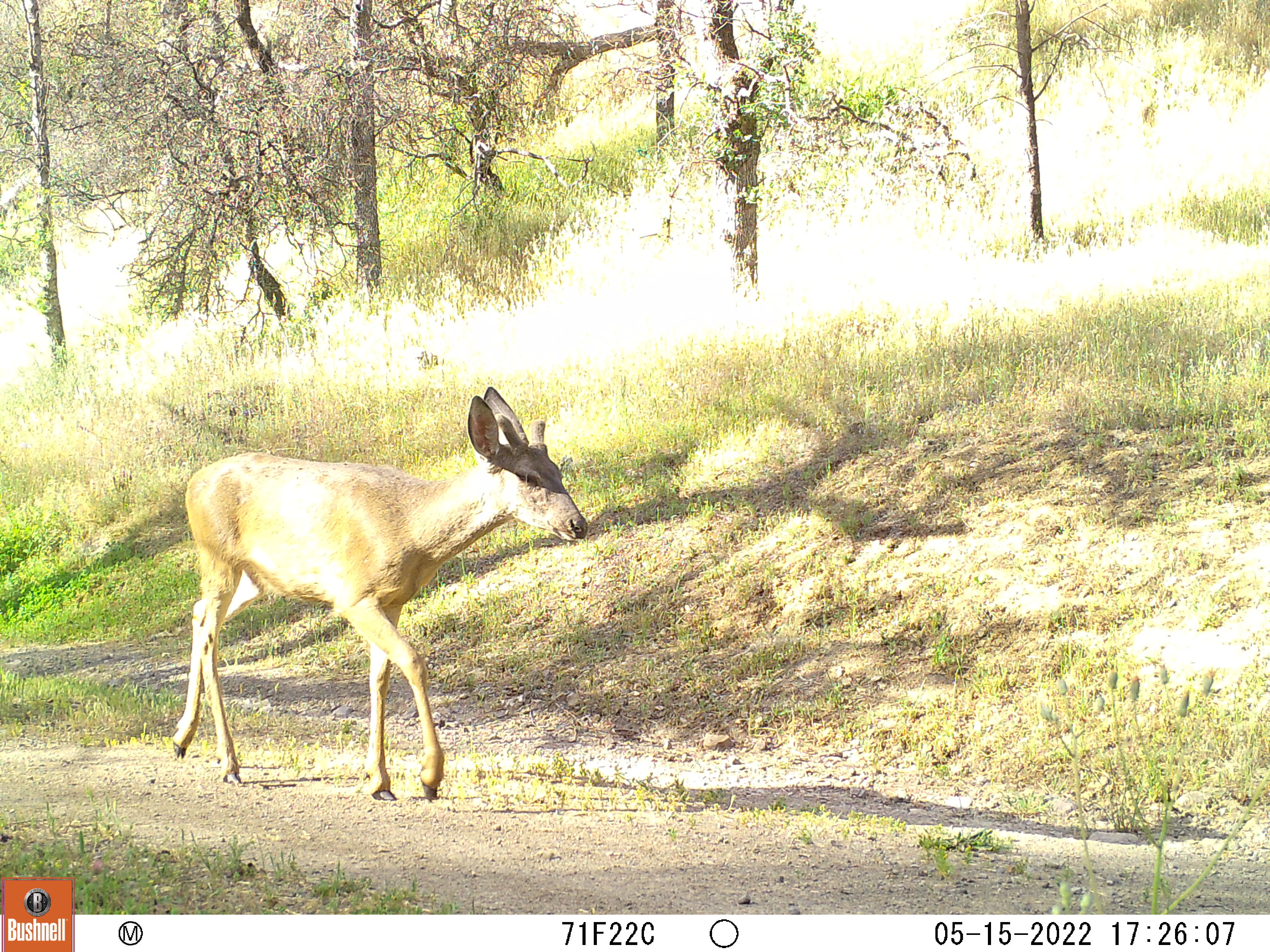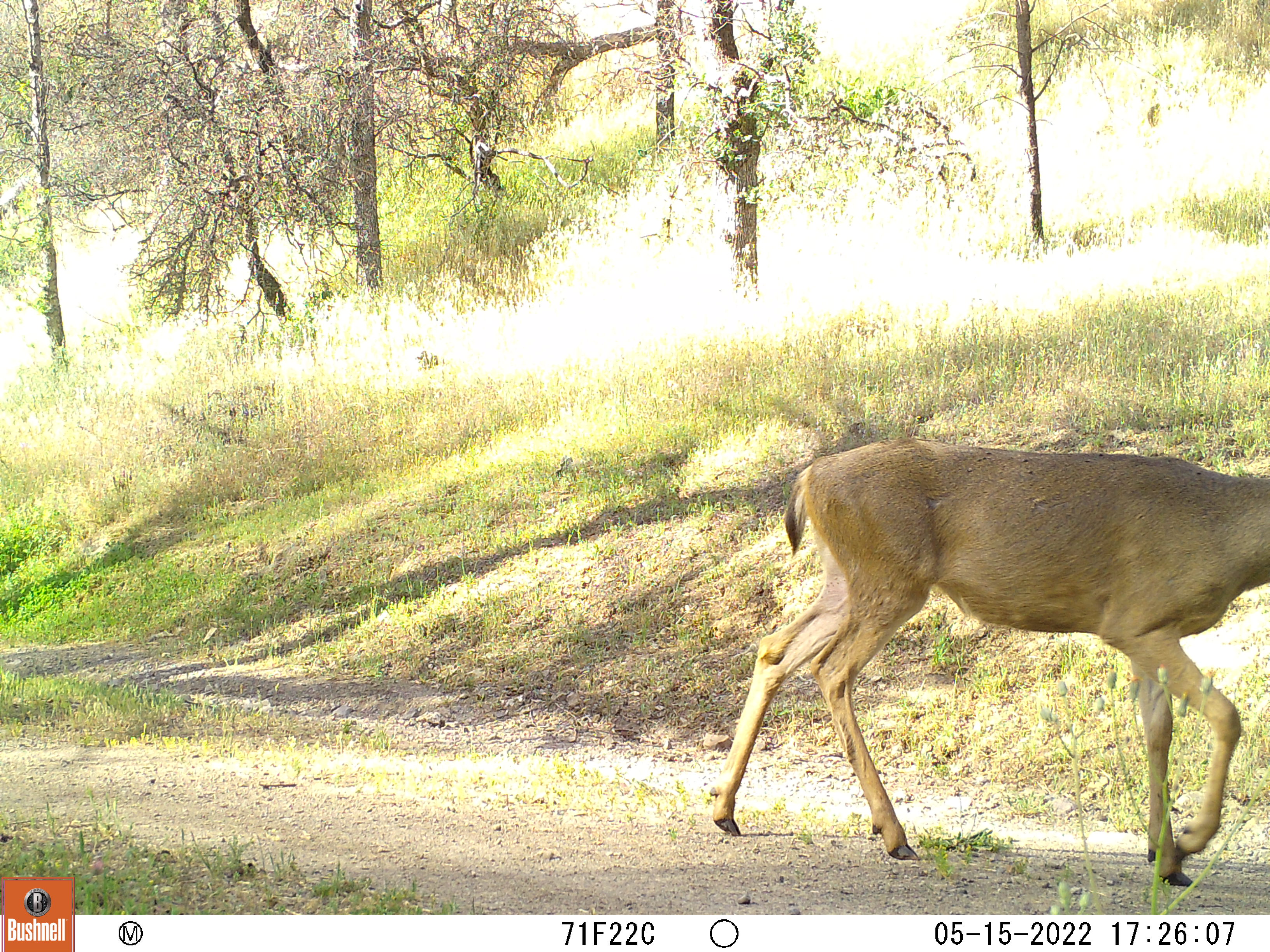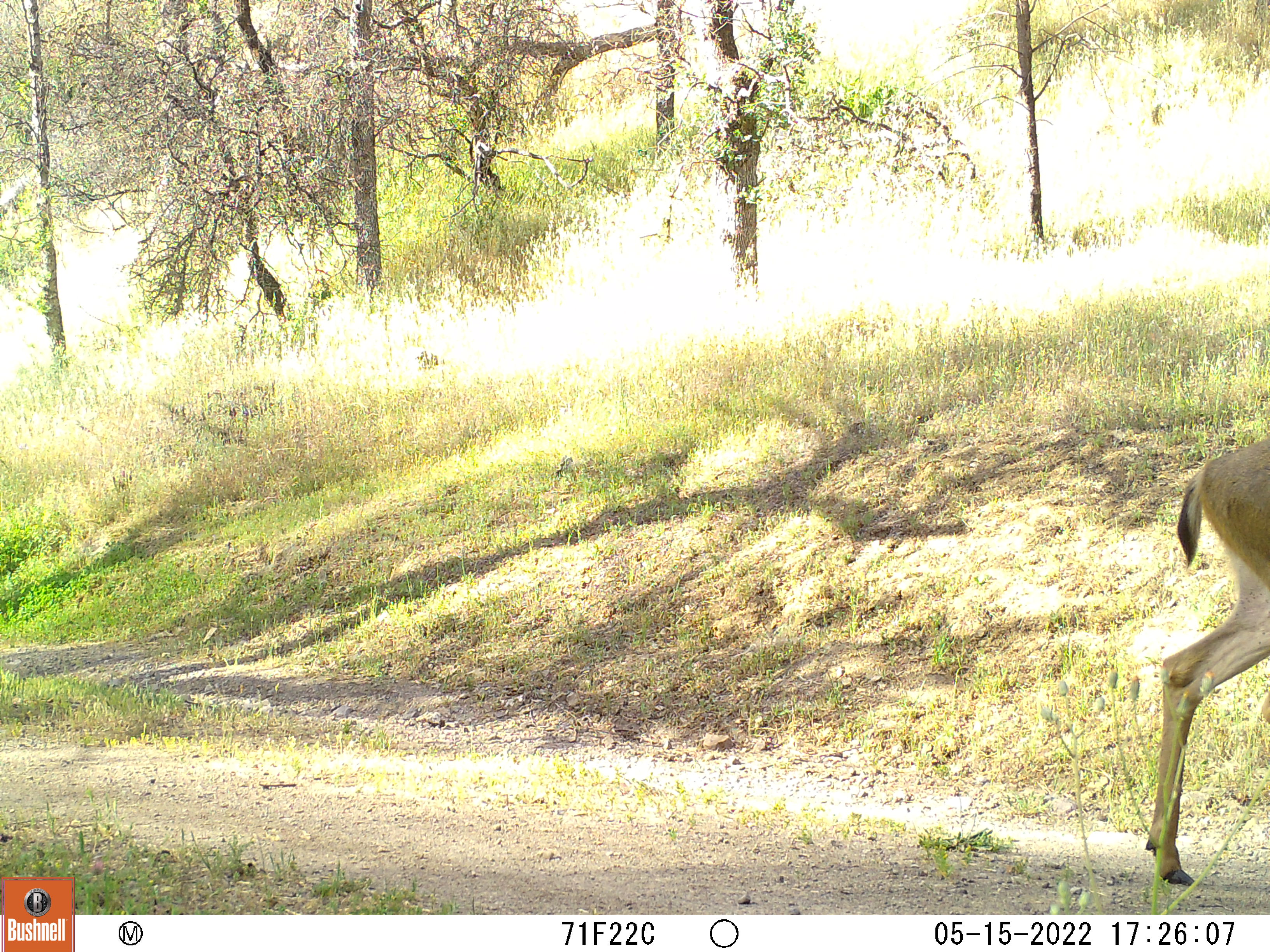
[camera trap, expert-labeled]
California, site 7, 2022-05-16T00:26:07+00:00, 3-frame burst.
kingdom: Animalia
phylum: Chordata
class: Mammalia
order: Artiodactyla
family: Cervidae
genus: Odocoileus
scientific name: Odocoileus hemionus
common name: mule deer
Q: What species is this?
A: Mule deer (Odocoileus hemionus).